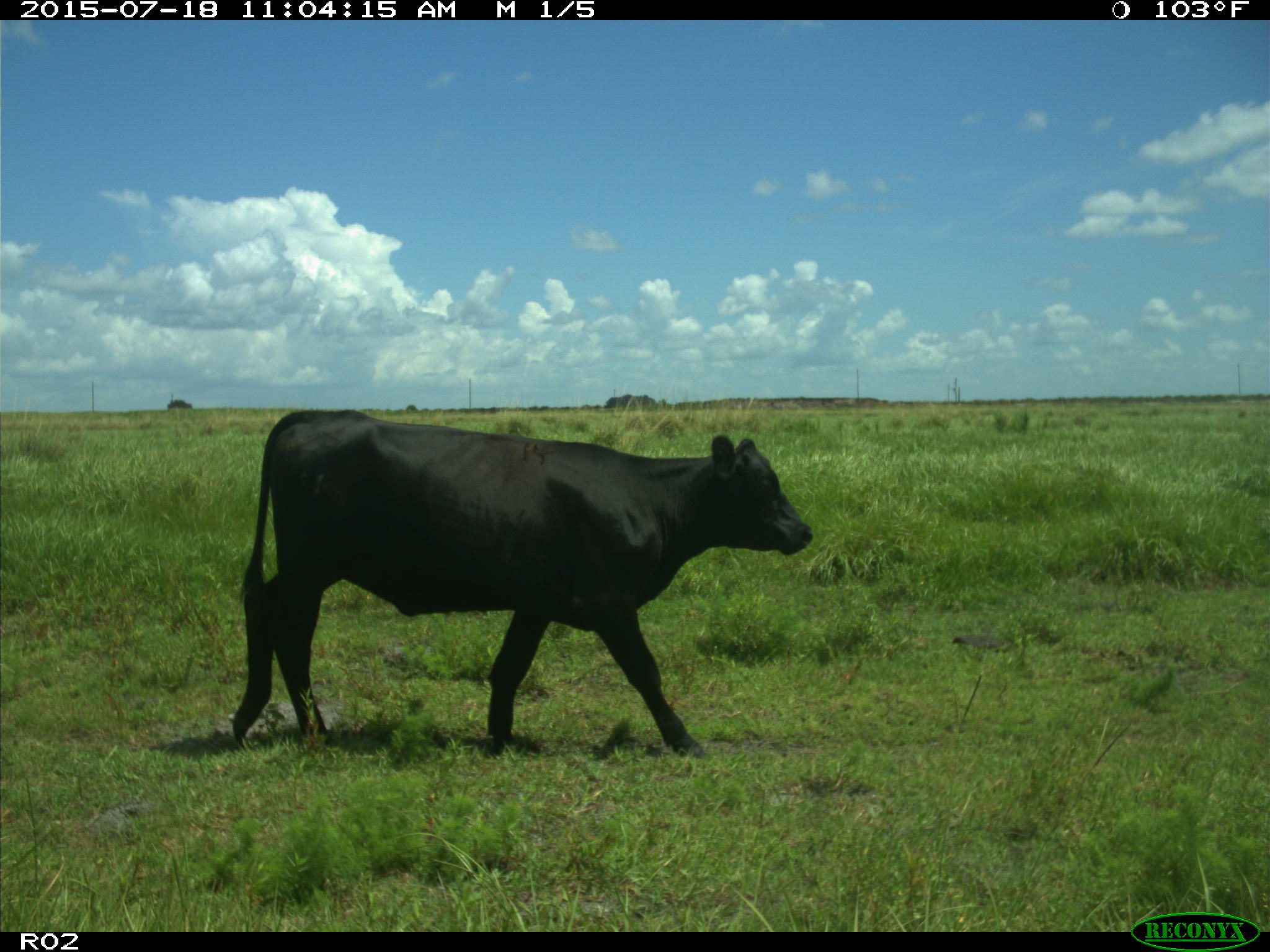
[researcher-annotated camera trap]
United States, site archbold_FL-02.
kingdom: Animalia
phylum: Chordata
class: Mammalia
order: Artiodactyla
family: Bovidae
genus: Bos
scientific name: Bos taurus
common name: domestic cow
Bos taurus (domestic cow).